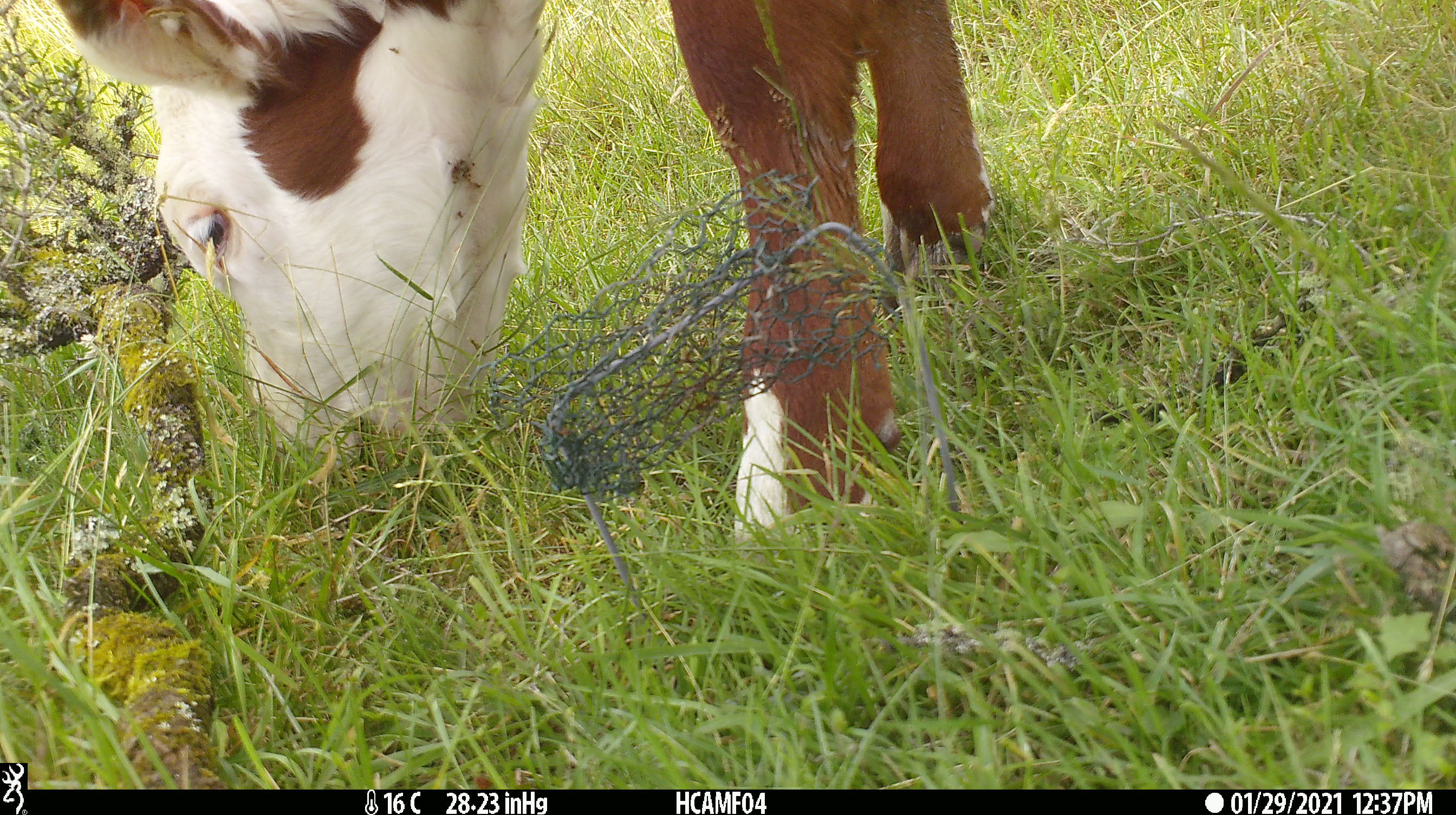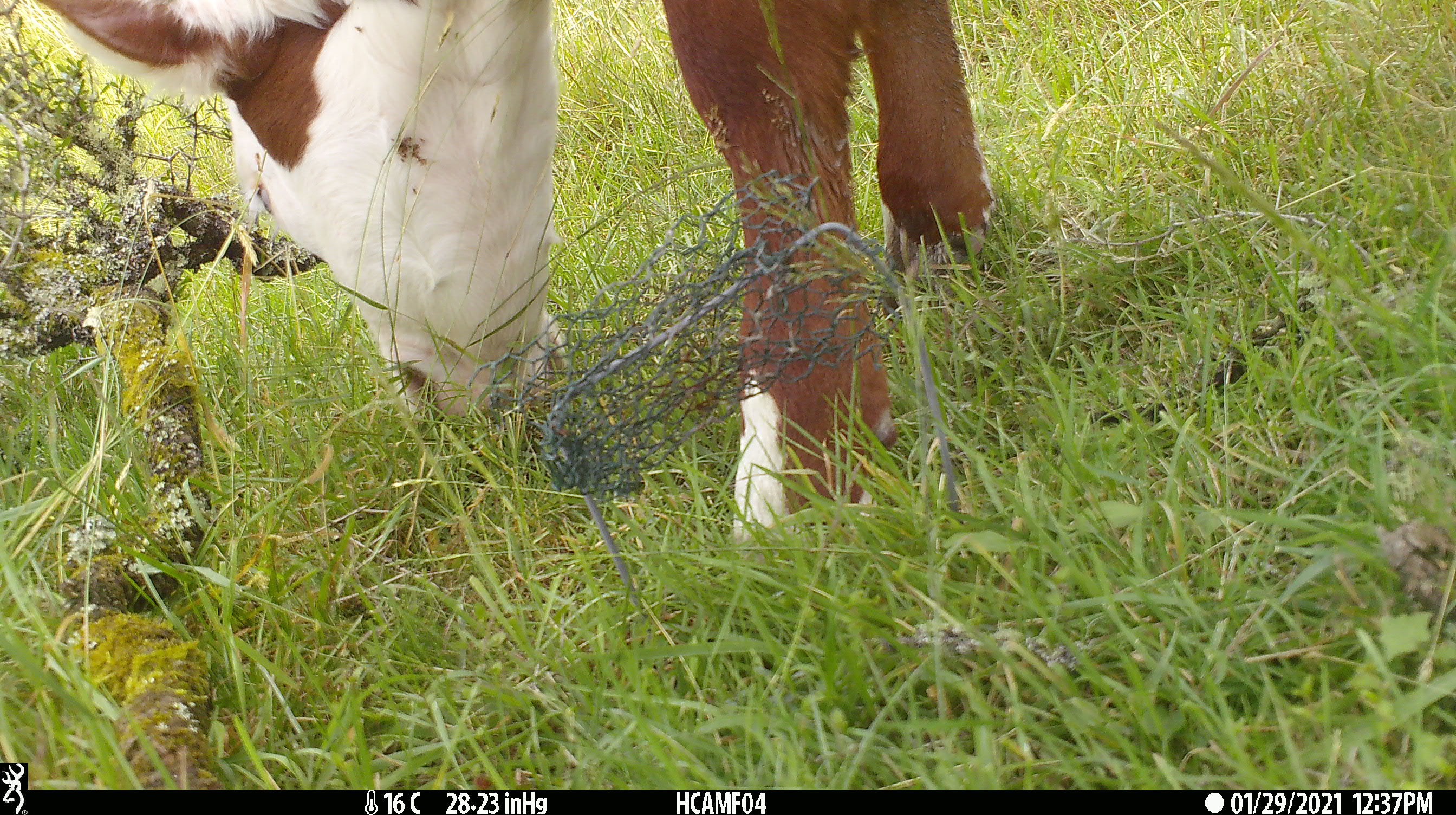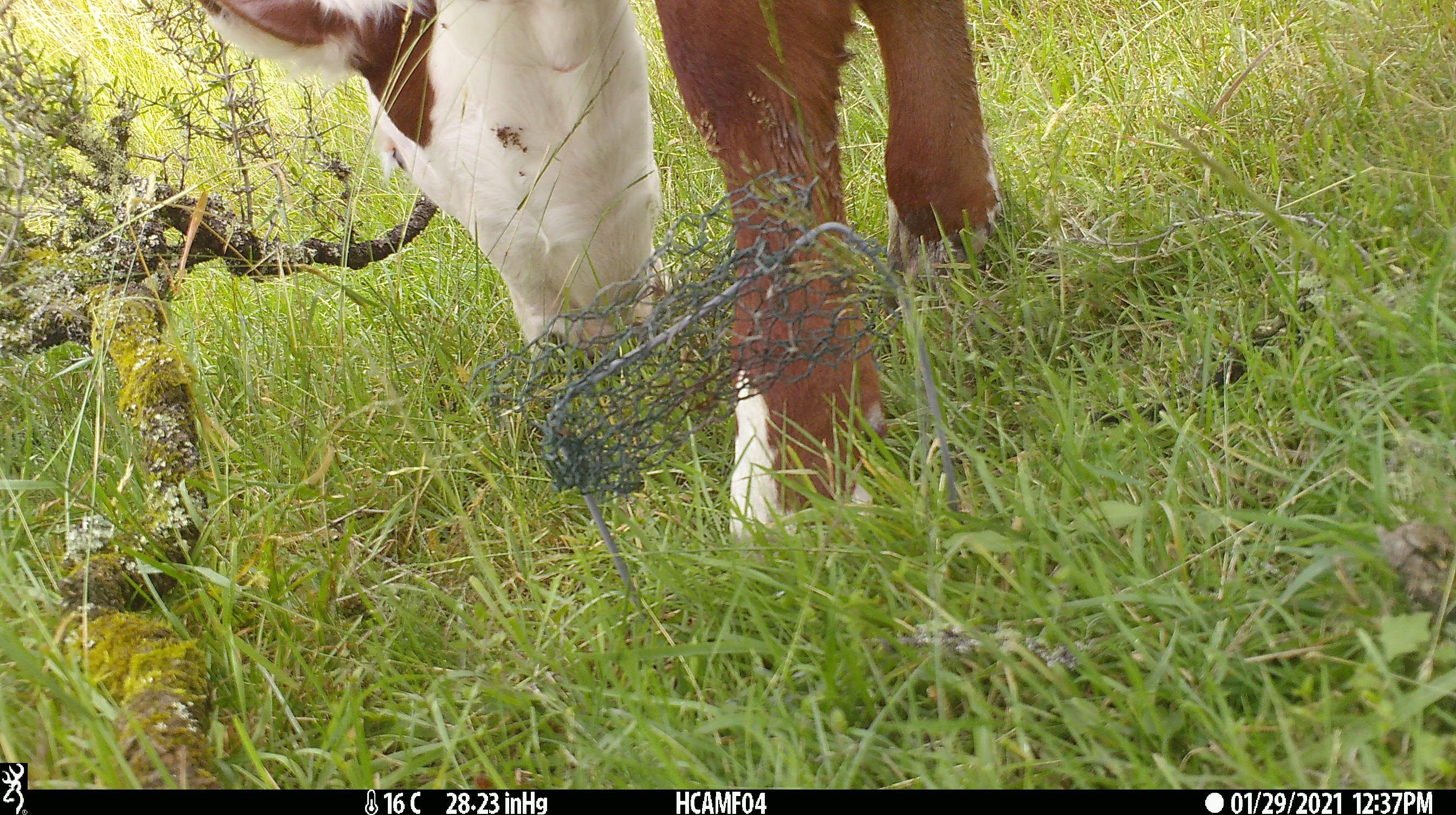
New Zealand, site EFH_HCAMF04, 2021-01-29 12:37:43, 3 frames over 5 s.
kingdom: Animalia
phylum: Chordata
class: Mammalia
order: Artiodactyla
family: Bovidae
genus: Bos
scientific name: Bos taurus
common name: domestic cow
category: cow